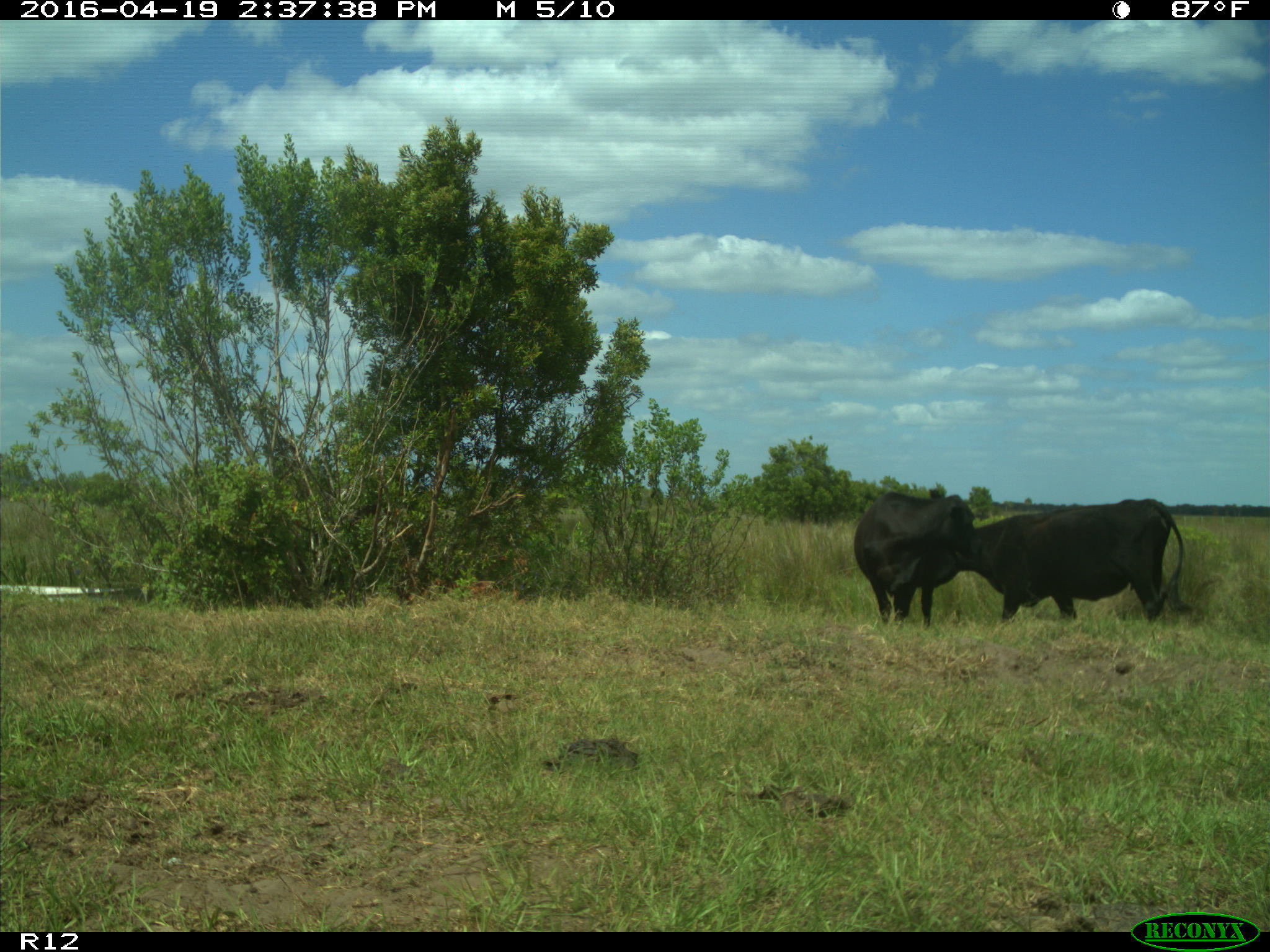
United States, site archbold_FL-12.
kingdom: Animalia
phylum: Chordata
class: Mammalia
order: Artiodactyla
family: Bovidae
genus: Bos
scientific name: Bos taurus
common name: domestic cow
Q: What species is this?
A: Bos taurus (domestic cow).